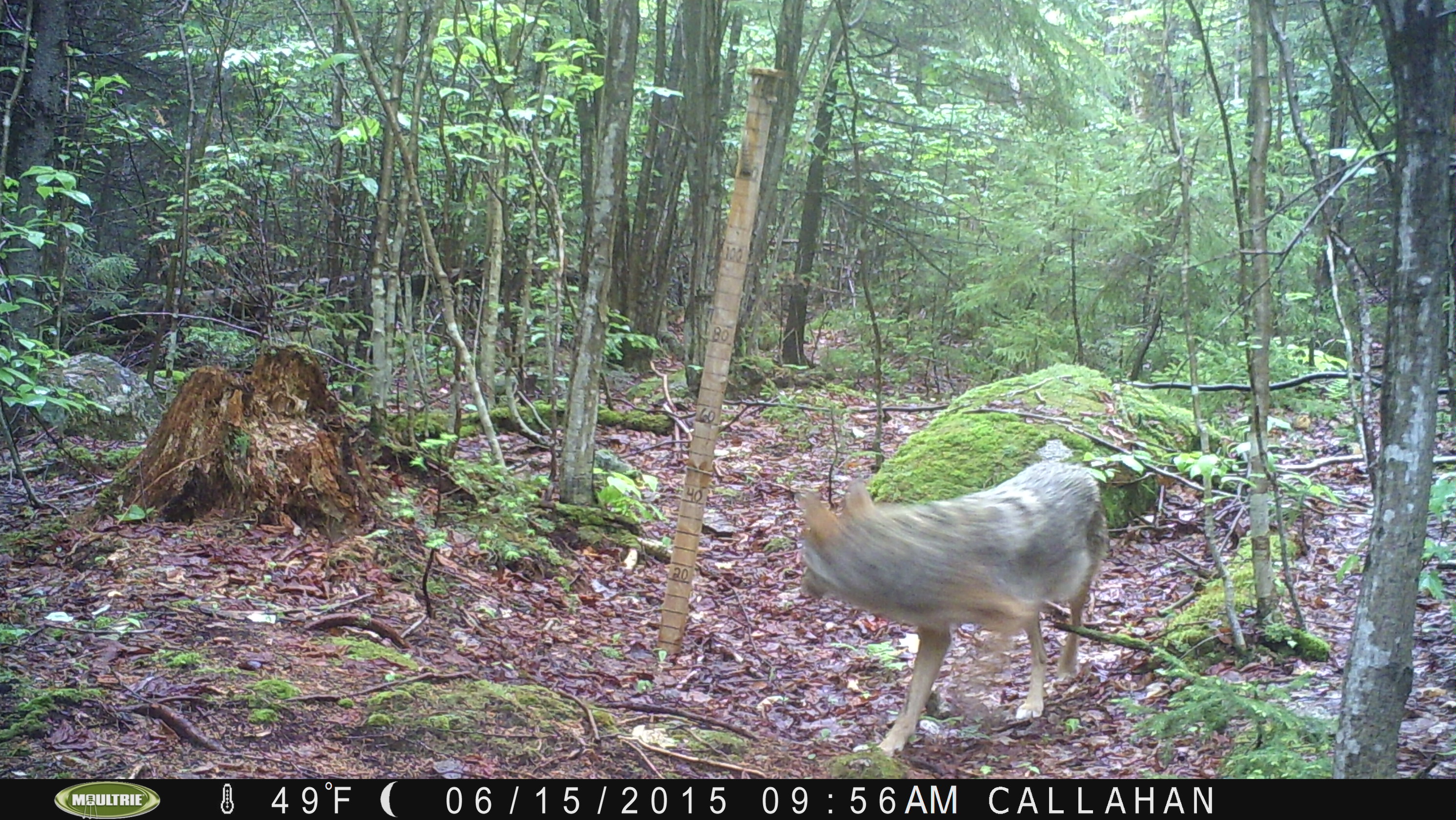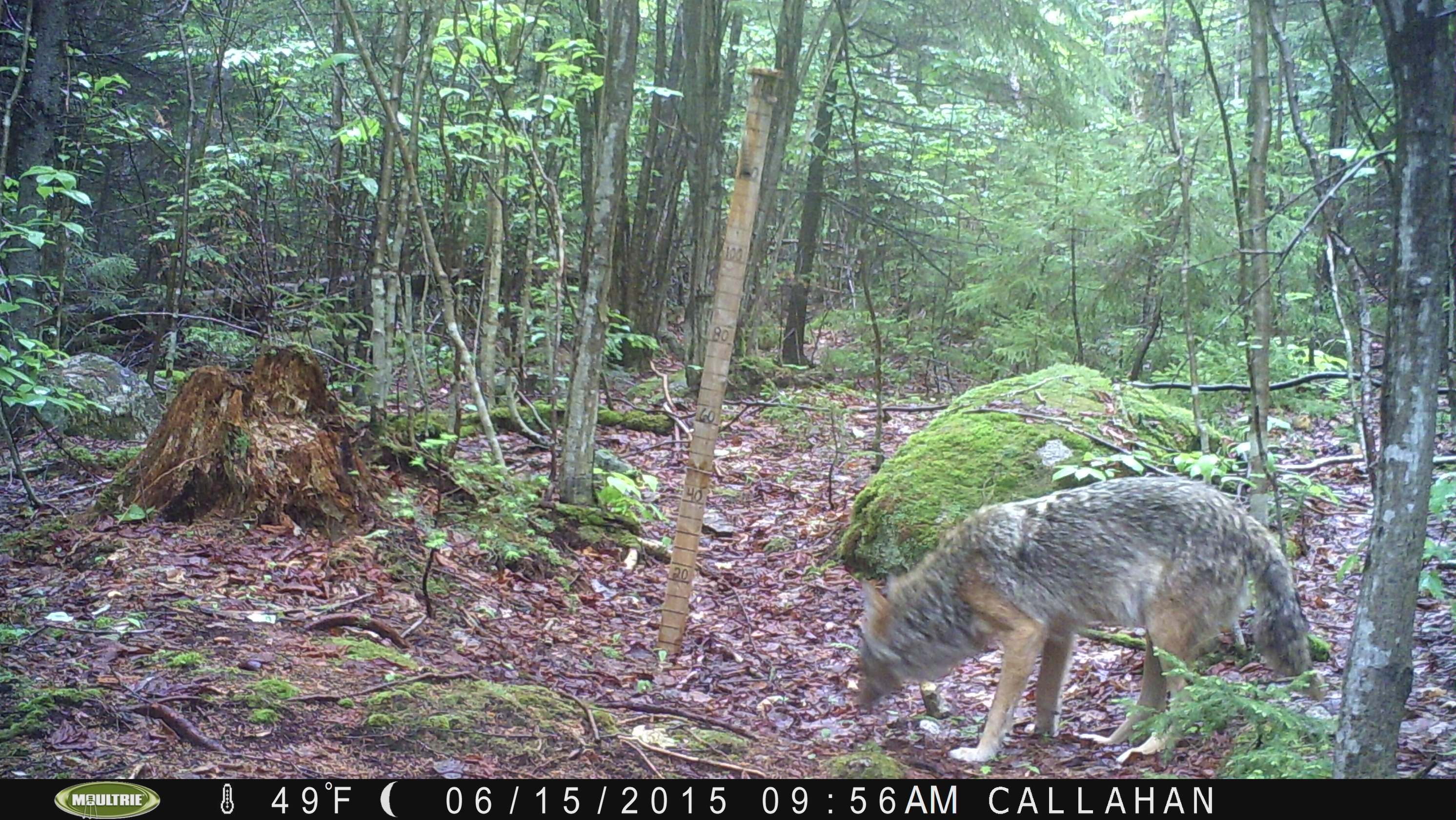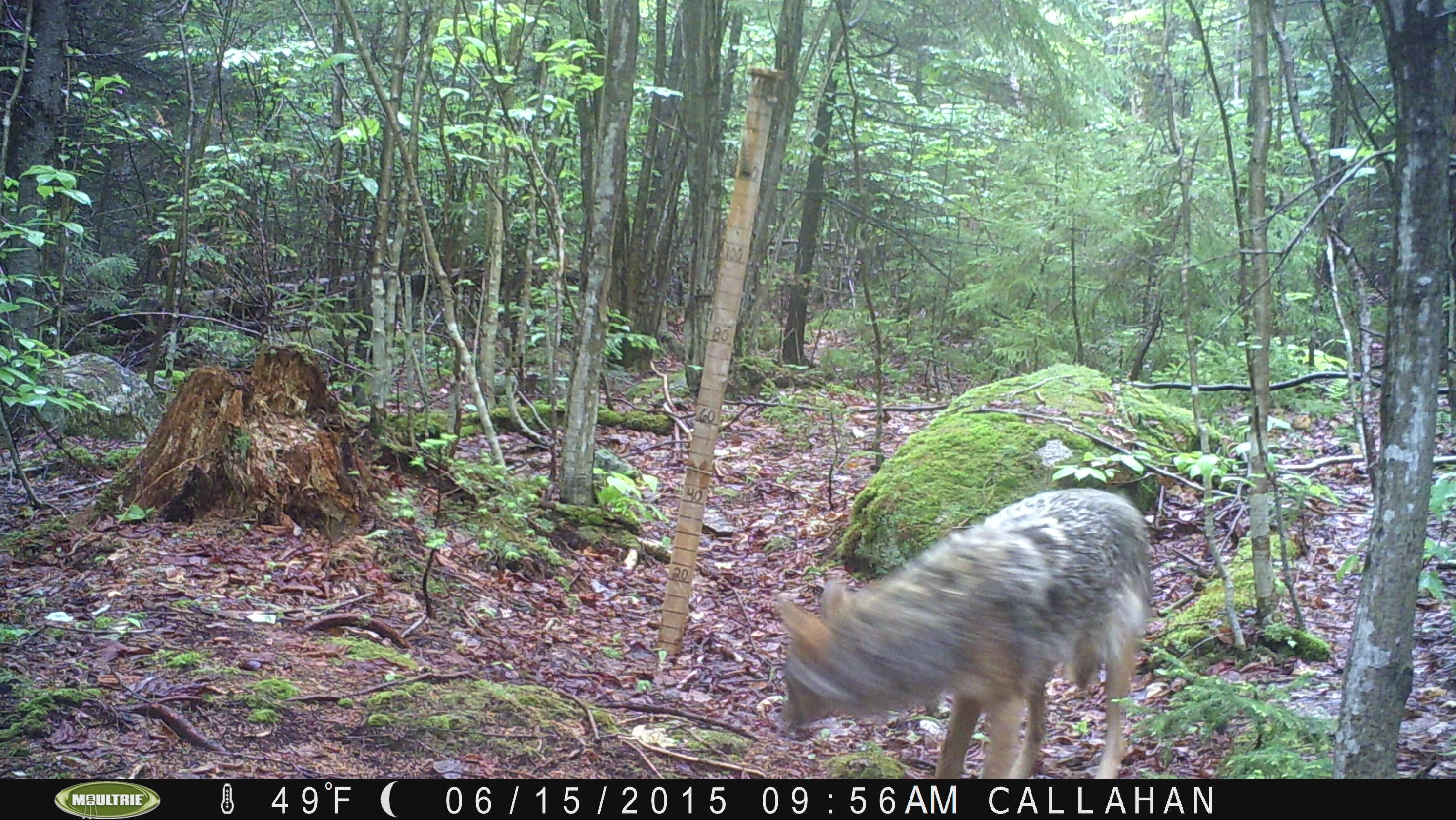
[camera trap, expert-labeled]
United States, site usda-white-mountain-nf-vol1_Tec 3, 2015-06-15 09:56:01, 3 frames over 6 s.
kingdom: Animalia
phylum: Chordata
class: Mammalia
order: Carnivora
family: Canidae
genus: Canis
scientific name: Canis latrans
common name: coyote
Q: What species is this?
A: Coyote (Canis latrans).